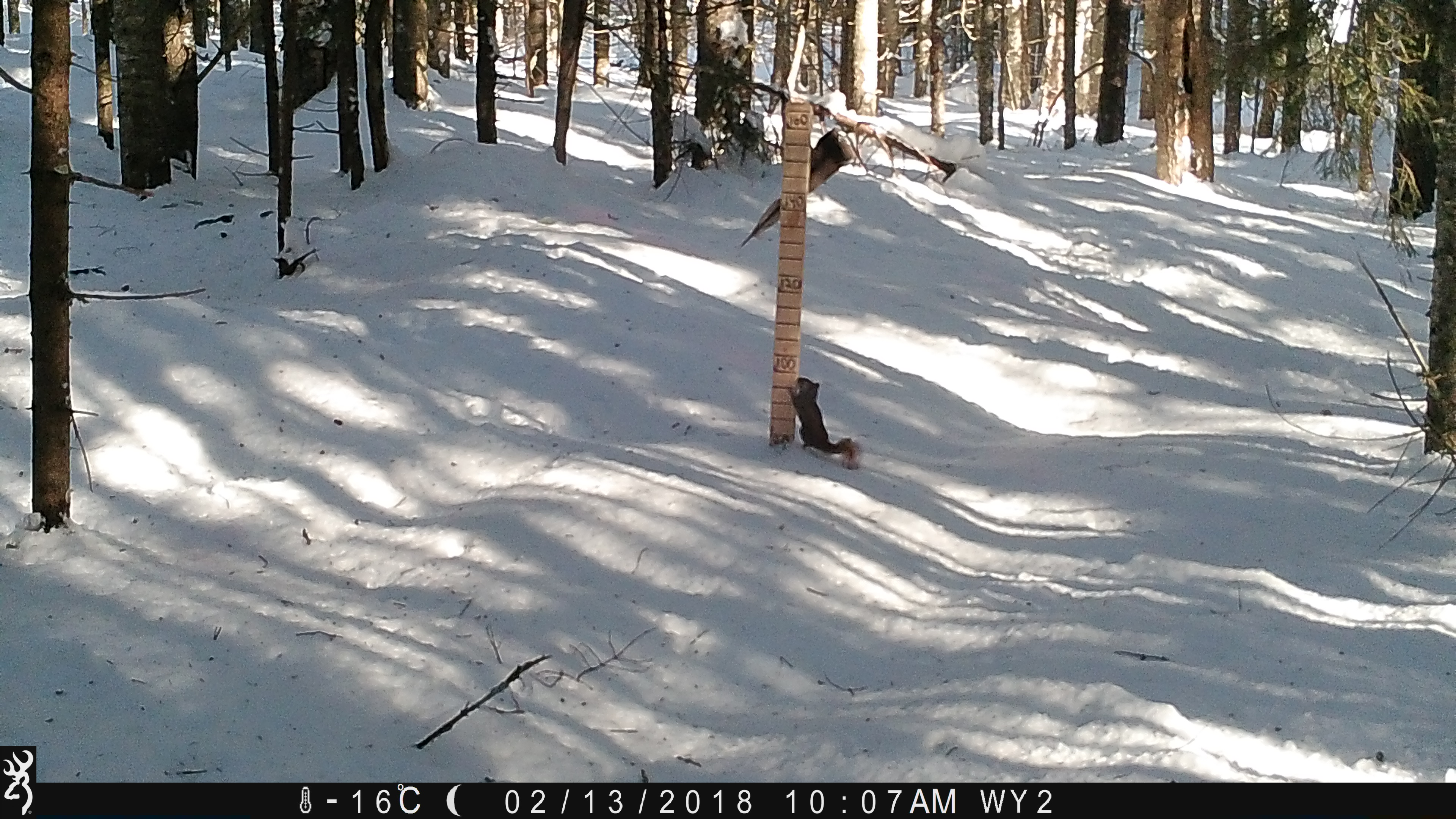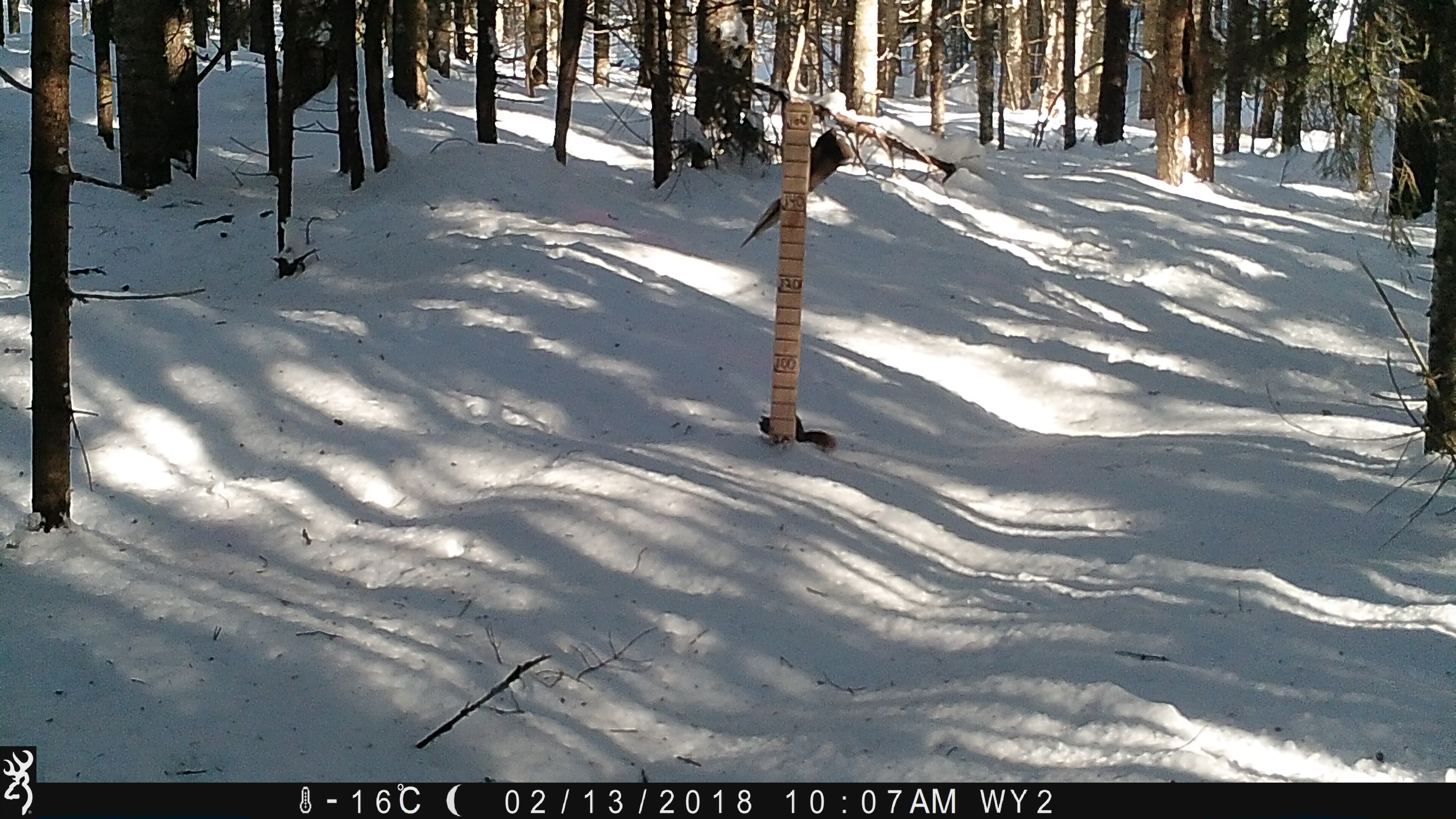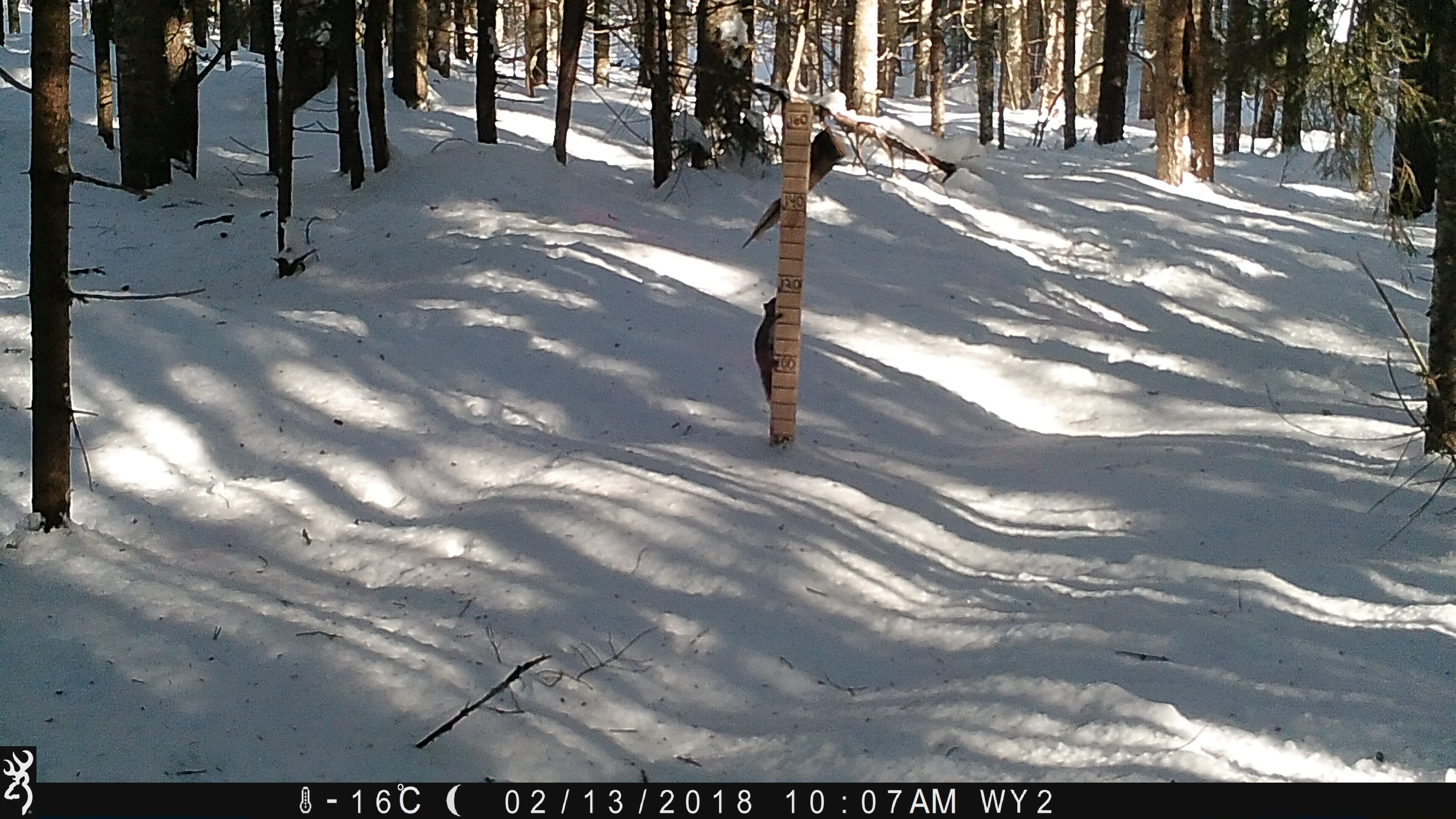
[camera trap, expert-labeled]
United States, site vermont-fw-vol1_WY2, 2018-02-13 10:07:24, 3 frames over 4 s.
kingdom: Animalia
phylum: Chordata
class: Mammalia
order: Rodentia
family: Sciuridae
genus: Tamiasciurus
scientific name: Tamiasciurus hudsonicus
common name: red squirrel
Red squirrel (Tamiasciurus hudsonicus).